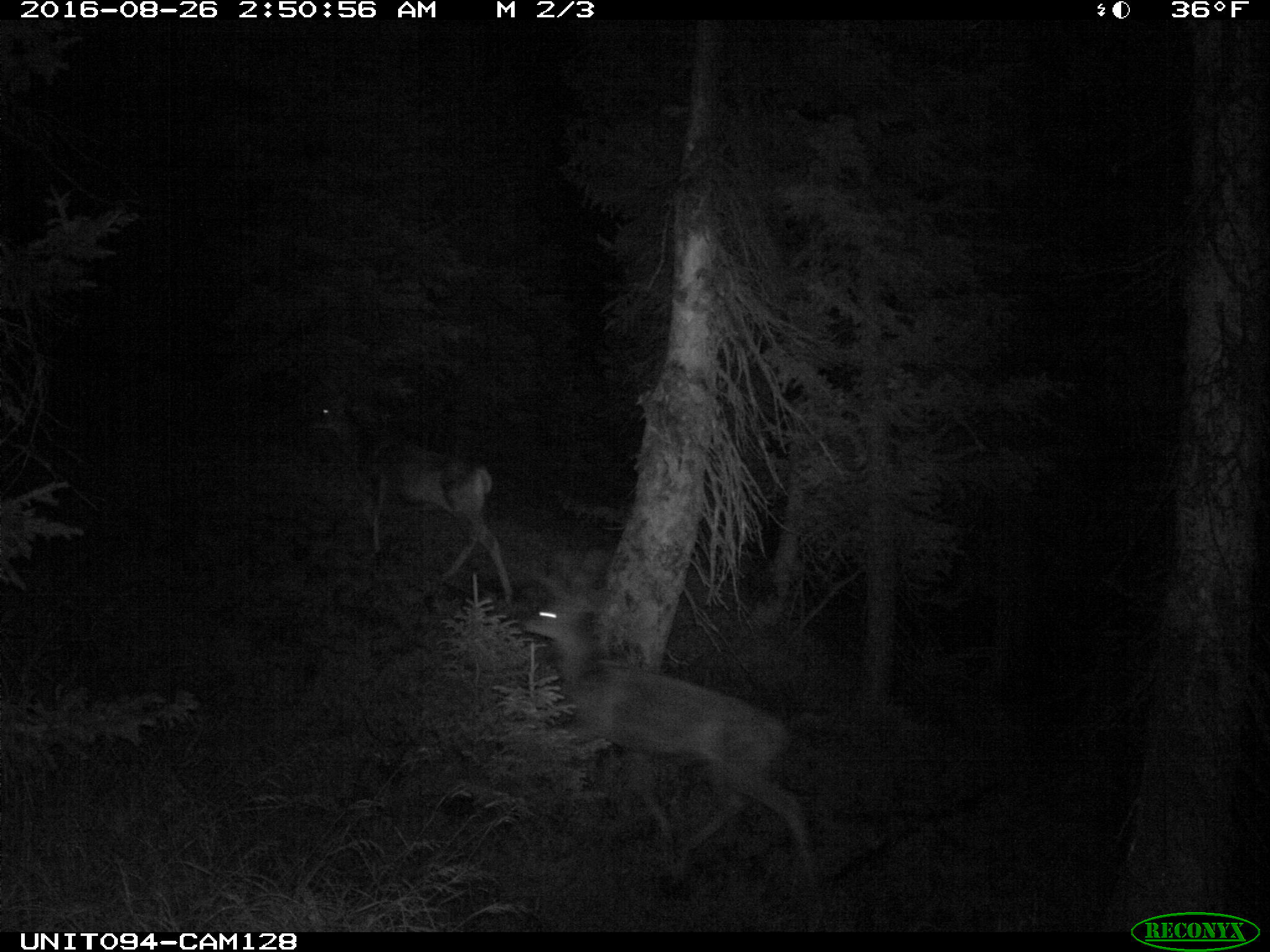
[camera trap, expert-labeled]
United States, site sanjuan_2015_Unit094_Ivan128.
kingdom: Animalia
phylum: Chordata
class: Mammalia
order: Artiodactyla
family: Cervidae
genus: Odocoileus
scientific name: Odocoileus hemionus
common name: mule deer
Odocoileus hemionus (mule deer).